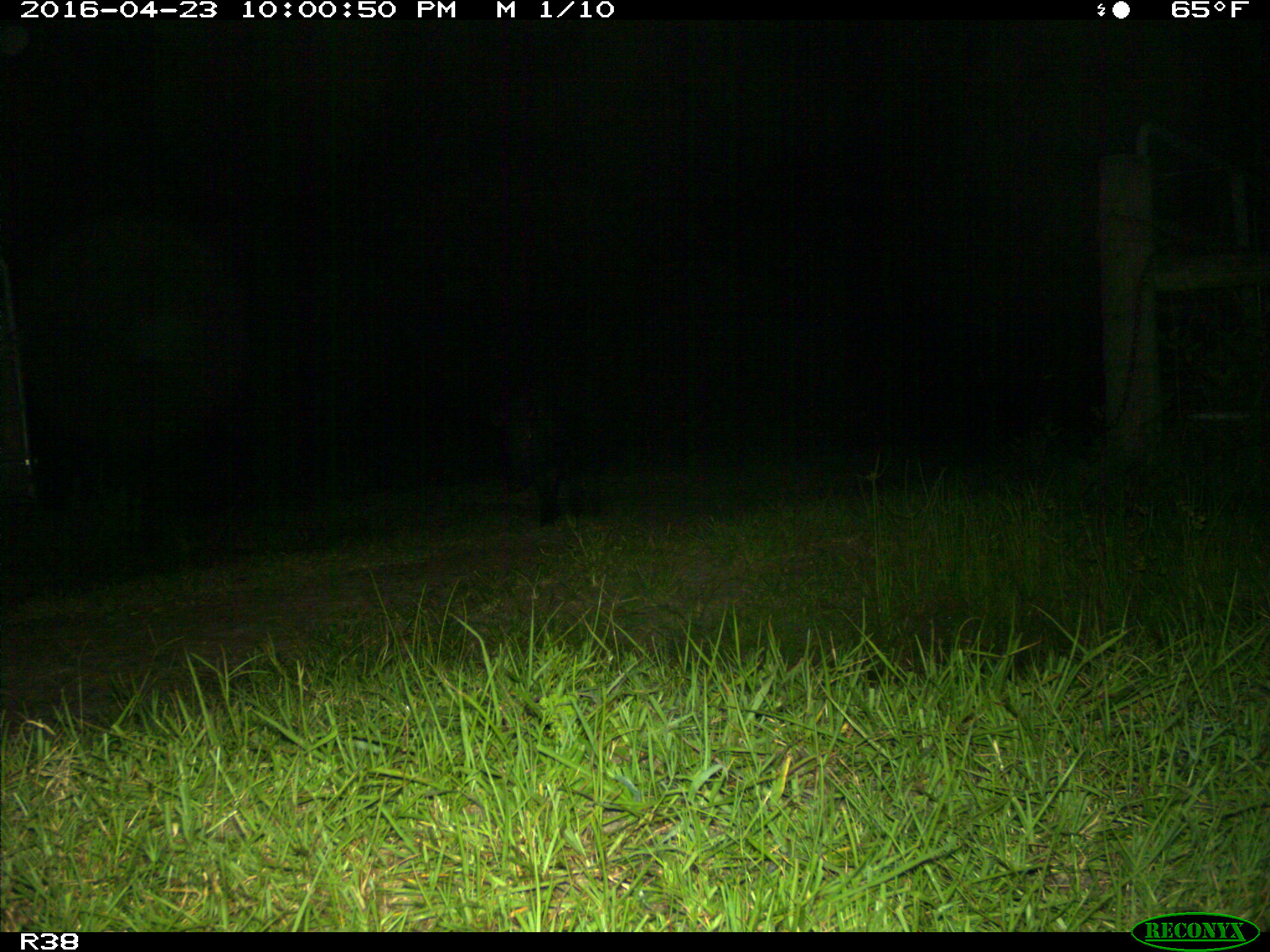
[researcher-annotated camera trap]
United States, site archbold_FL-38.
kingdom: Animalia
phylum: Chordata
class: Mammalia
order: Artiodactyla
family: Suidae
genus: Sus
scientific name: Sus scrofa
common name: wild boar